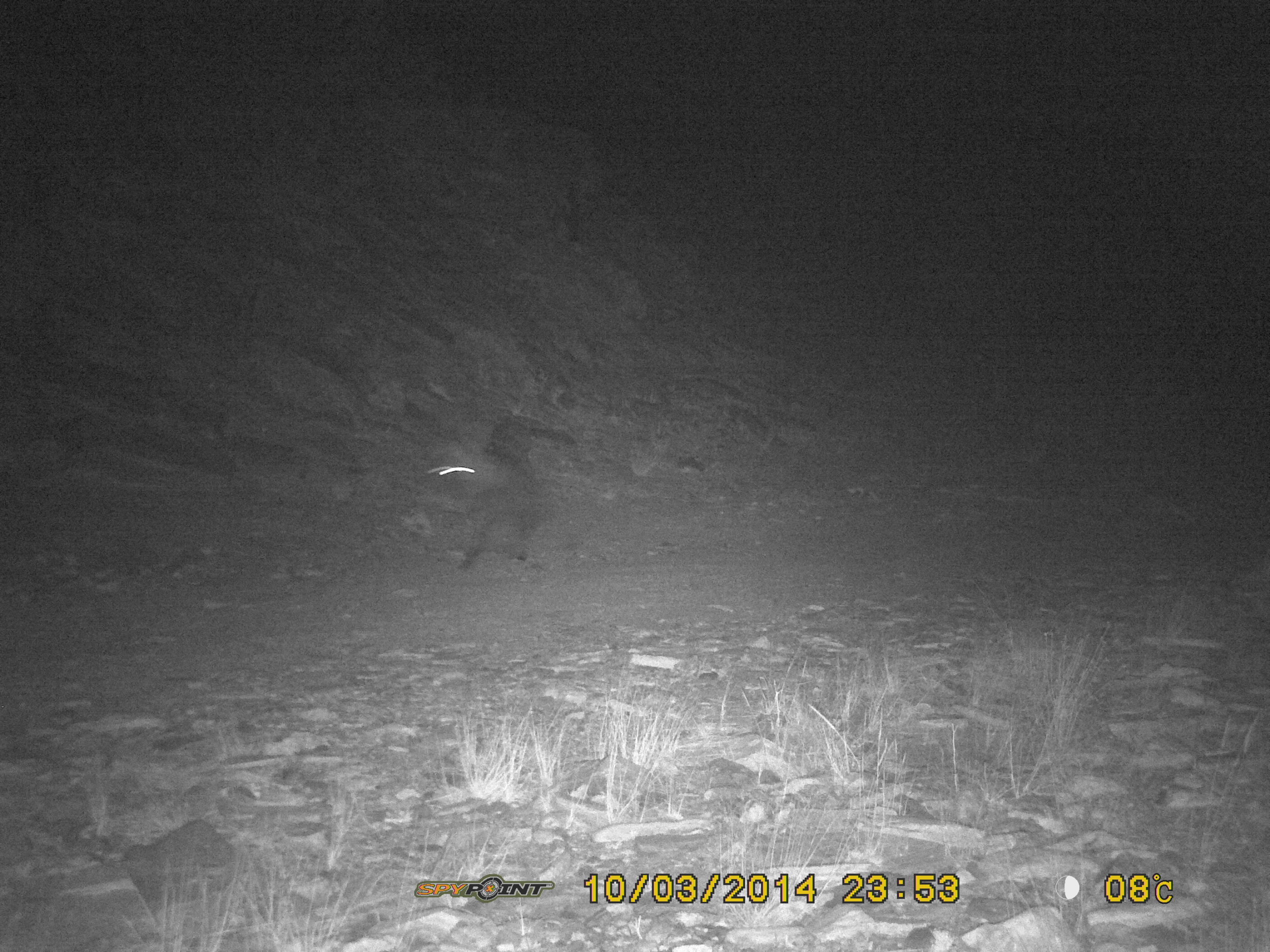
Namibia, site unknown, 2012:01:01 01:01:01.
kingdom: Animalia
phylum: Chordata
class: Mammalia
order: Carnivora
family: Hyaenidae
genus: Parahyaena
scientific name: Parahyaena brunnea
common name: brown hyena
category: hyaena brunnea